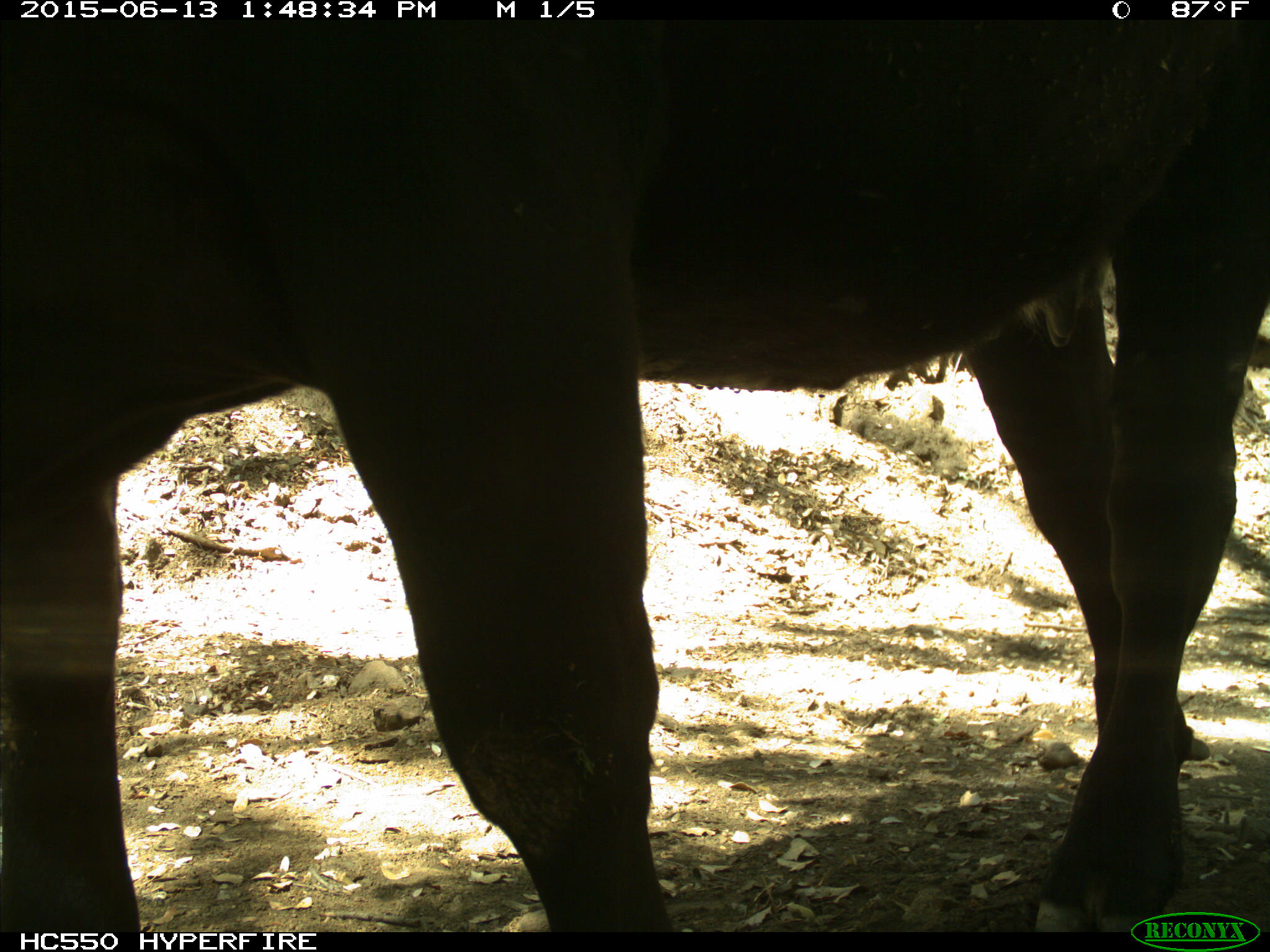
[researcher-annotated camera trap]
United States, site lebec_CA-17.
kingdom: Animalia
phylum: Chordata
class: Mammalia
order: Artiodactyla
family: Bovidae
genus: Bos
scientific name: Bos taurus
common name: domestic cow